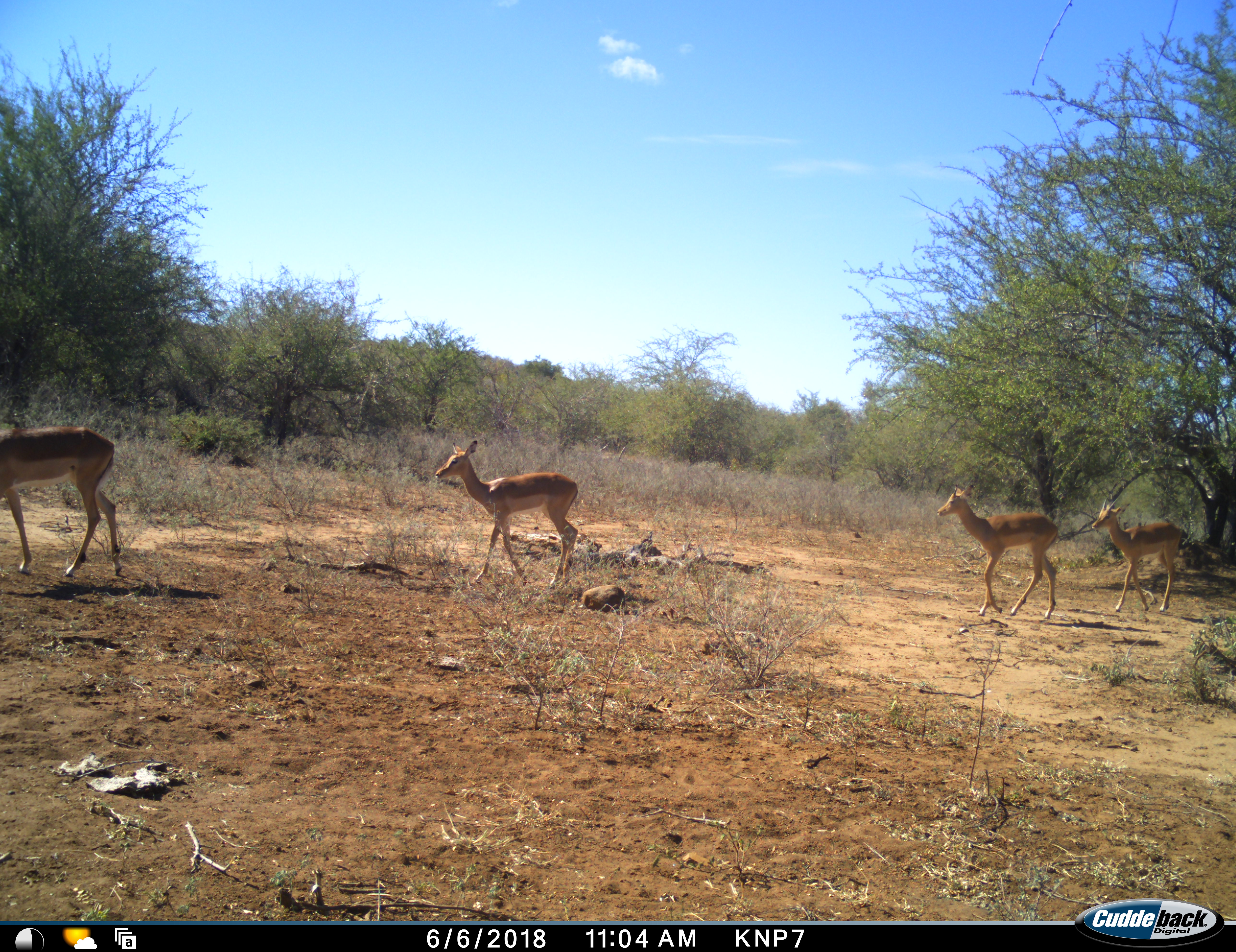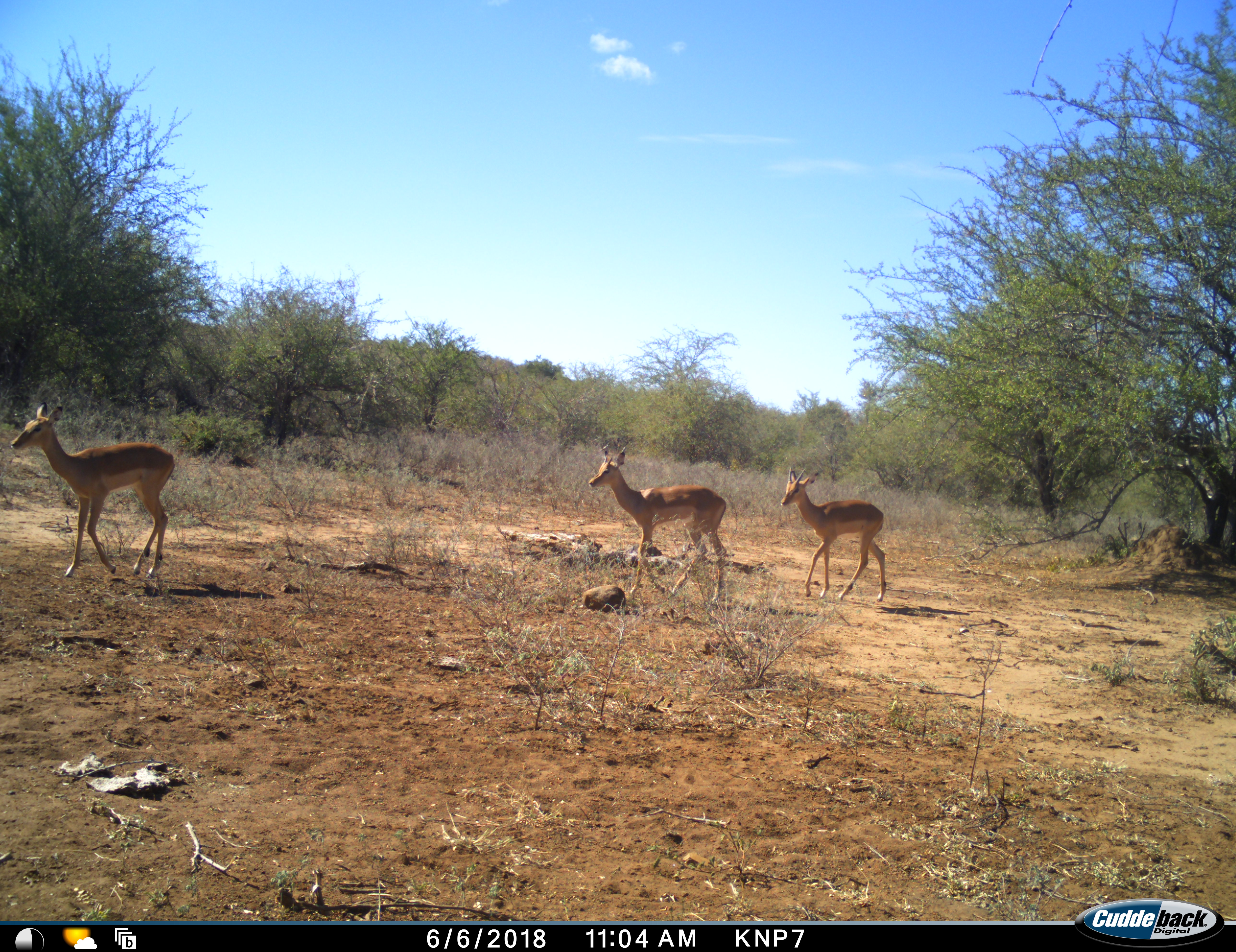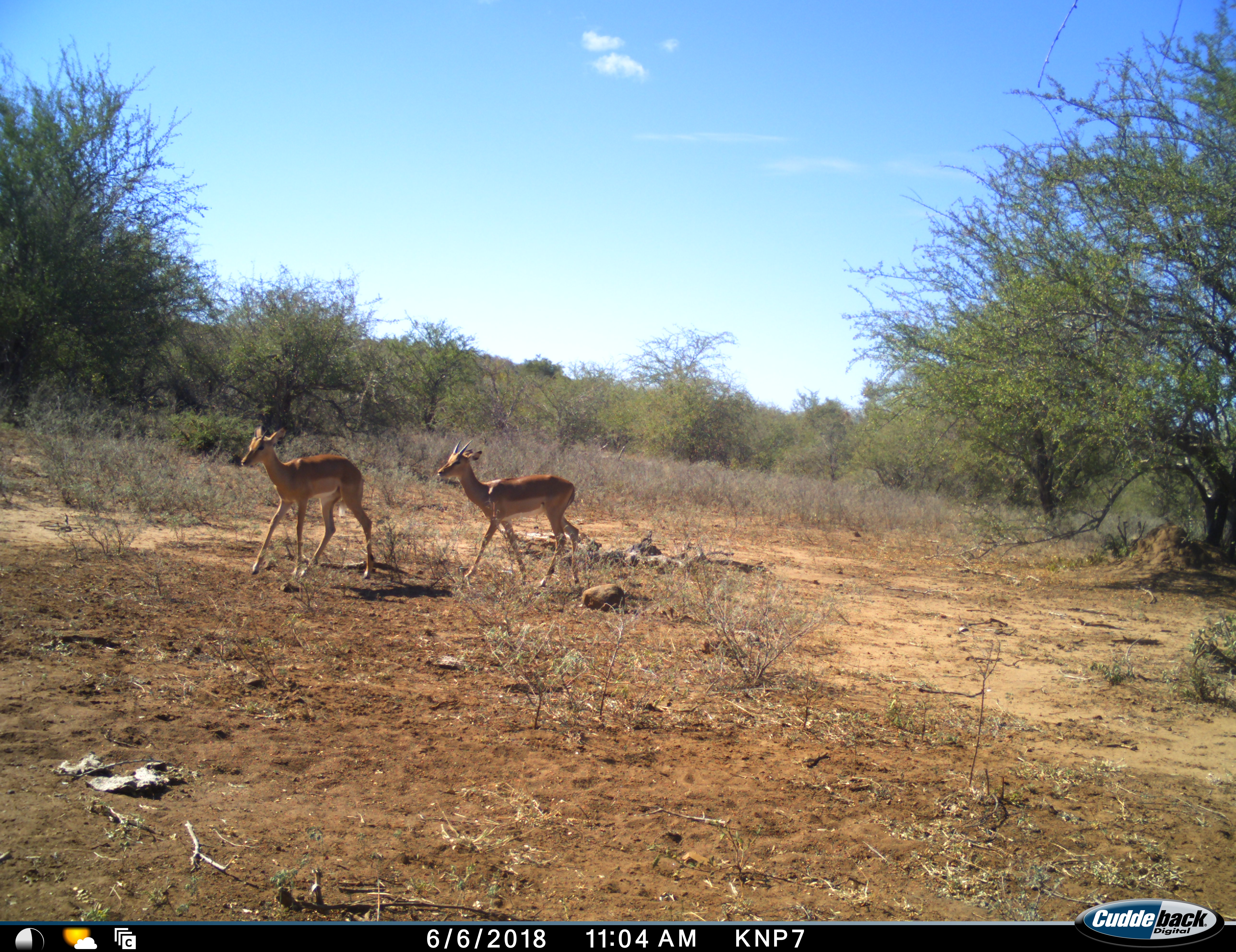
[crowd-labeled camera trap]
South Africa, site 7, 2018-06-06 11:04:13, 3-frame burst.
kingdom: Animalia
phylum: Chordata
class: Mammalia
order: Artiodactyla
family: Bovidae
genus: Aepyceros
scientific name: Aepyceros melampus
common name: impala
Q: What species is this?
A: Impala (Aepyceros melampus).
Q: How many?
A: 4.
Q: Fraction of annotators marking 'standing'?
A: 0%.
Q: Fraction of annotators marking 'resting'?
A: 0%.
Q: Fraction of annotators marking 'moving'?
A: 100%.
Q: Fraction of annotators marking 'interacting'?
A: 0%.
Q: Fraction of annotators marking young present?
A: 0%.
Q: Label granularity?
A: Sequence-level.